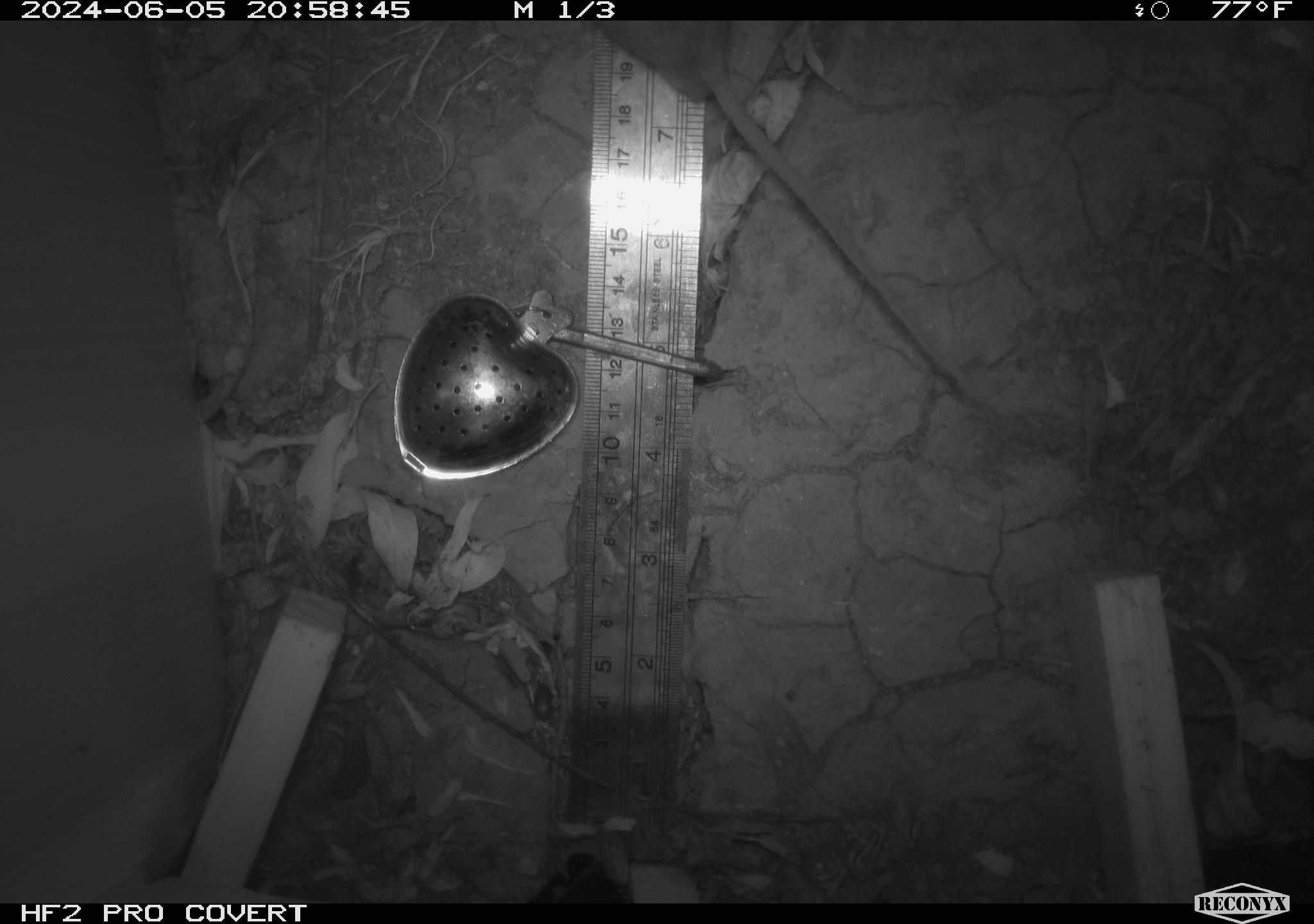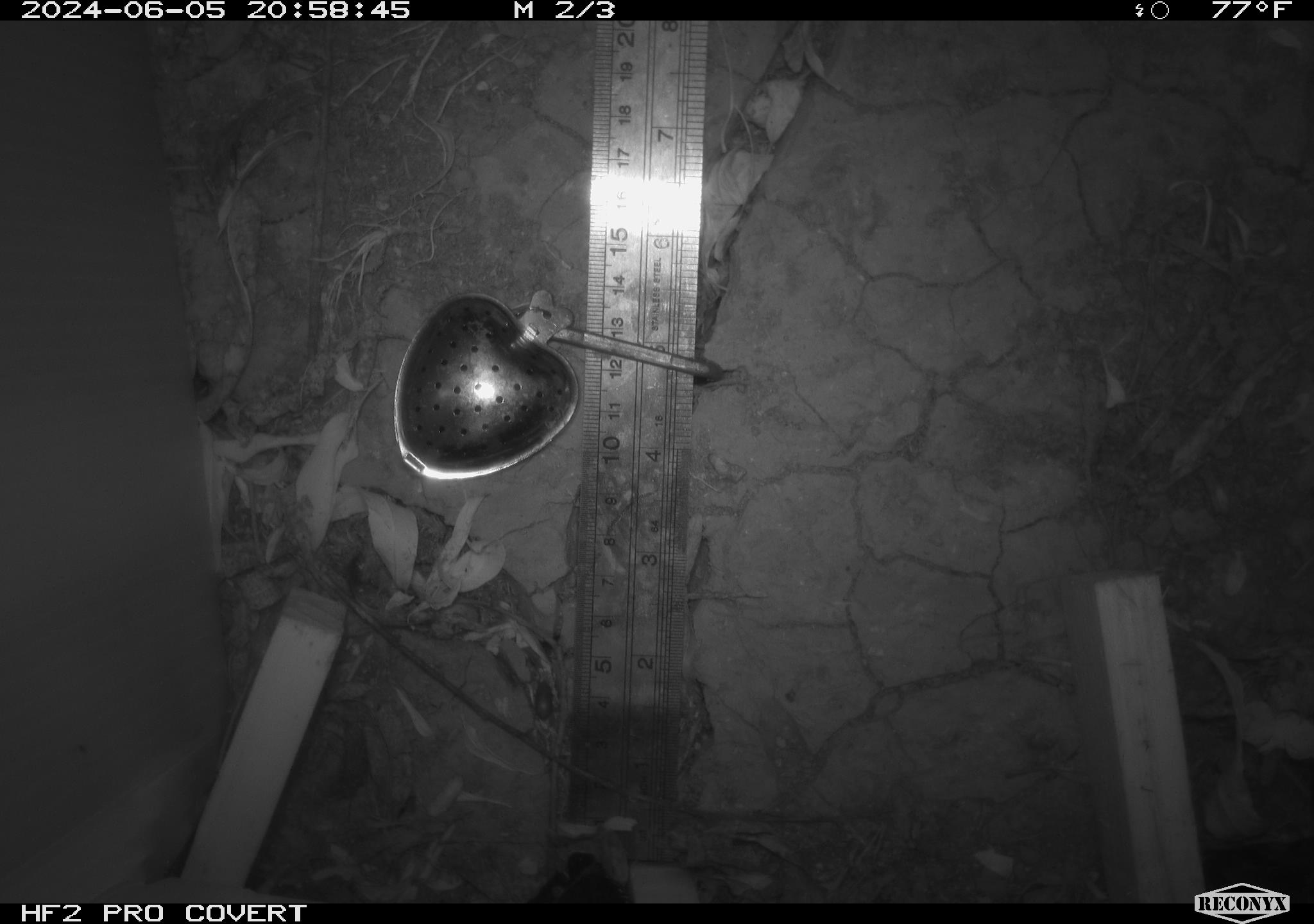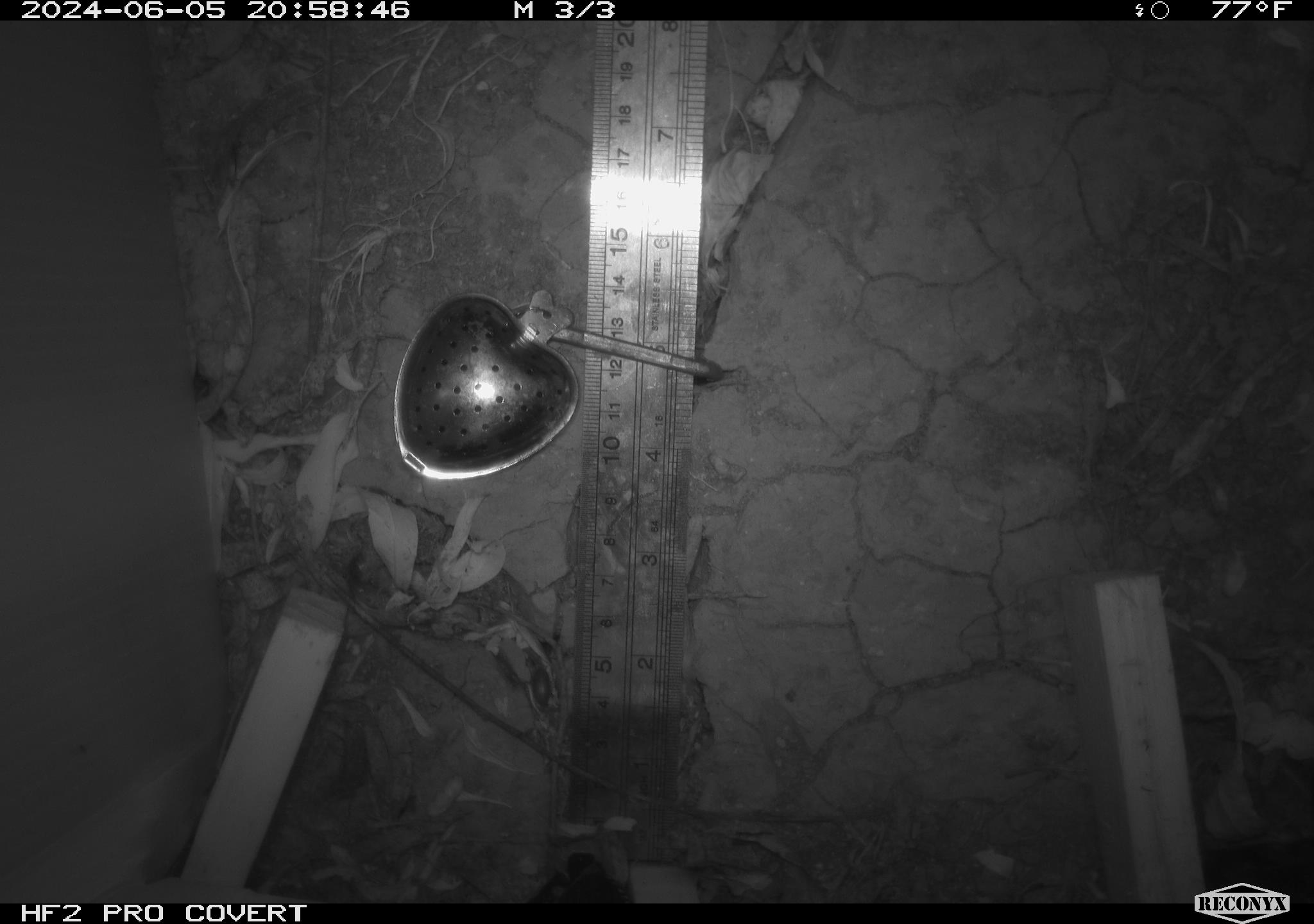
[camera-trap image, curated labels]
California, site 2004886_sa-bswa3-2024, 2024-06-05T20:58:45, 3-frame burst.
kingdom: Animalia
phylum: Chordata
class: Mammalia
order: Rodentia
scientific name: Rodentia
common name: mouse species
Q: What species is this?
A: Mouse species (Rodentia).